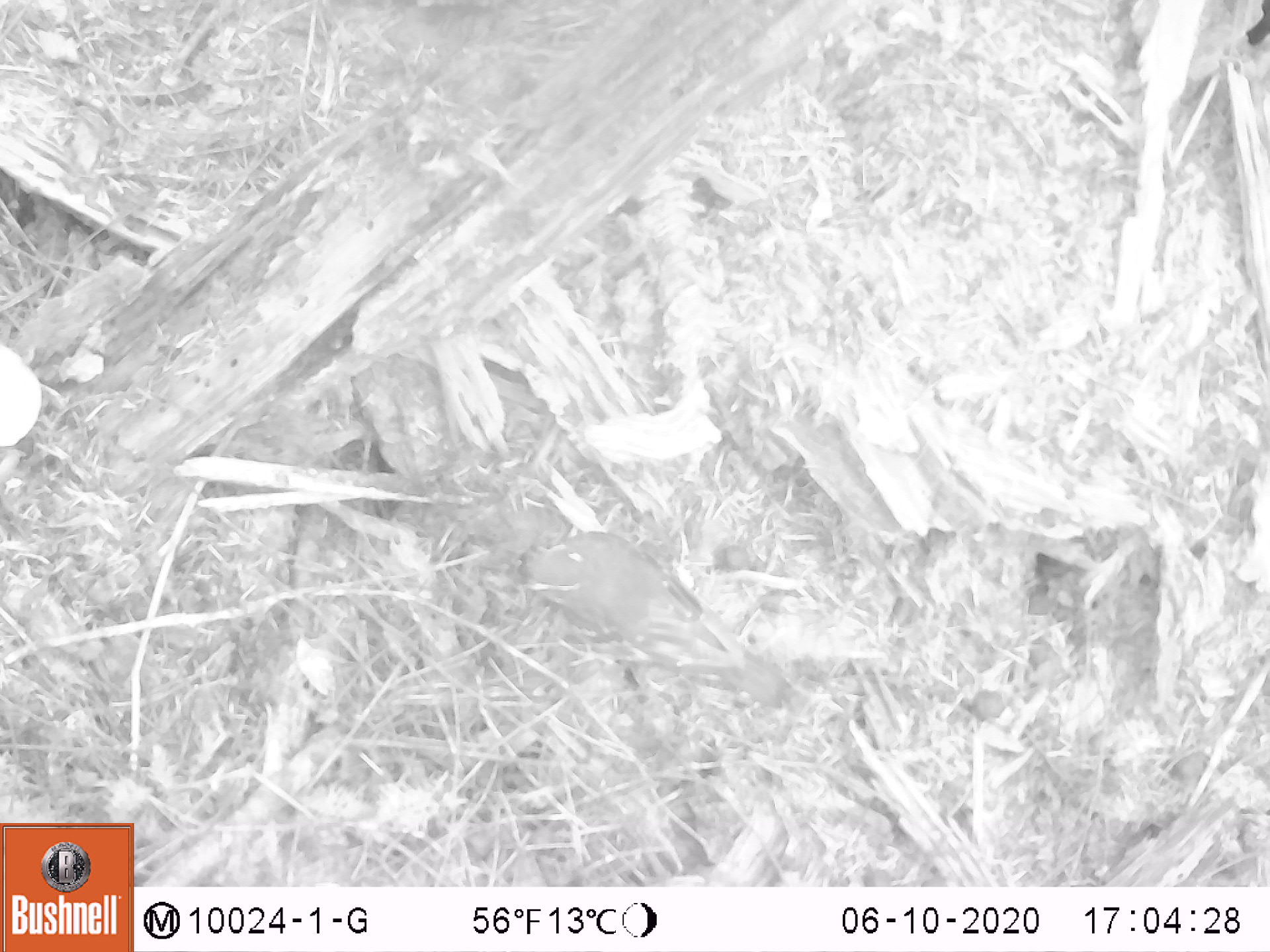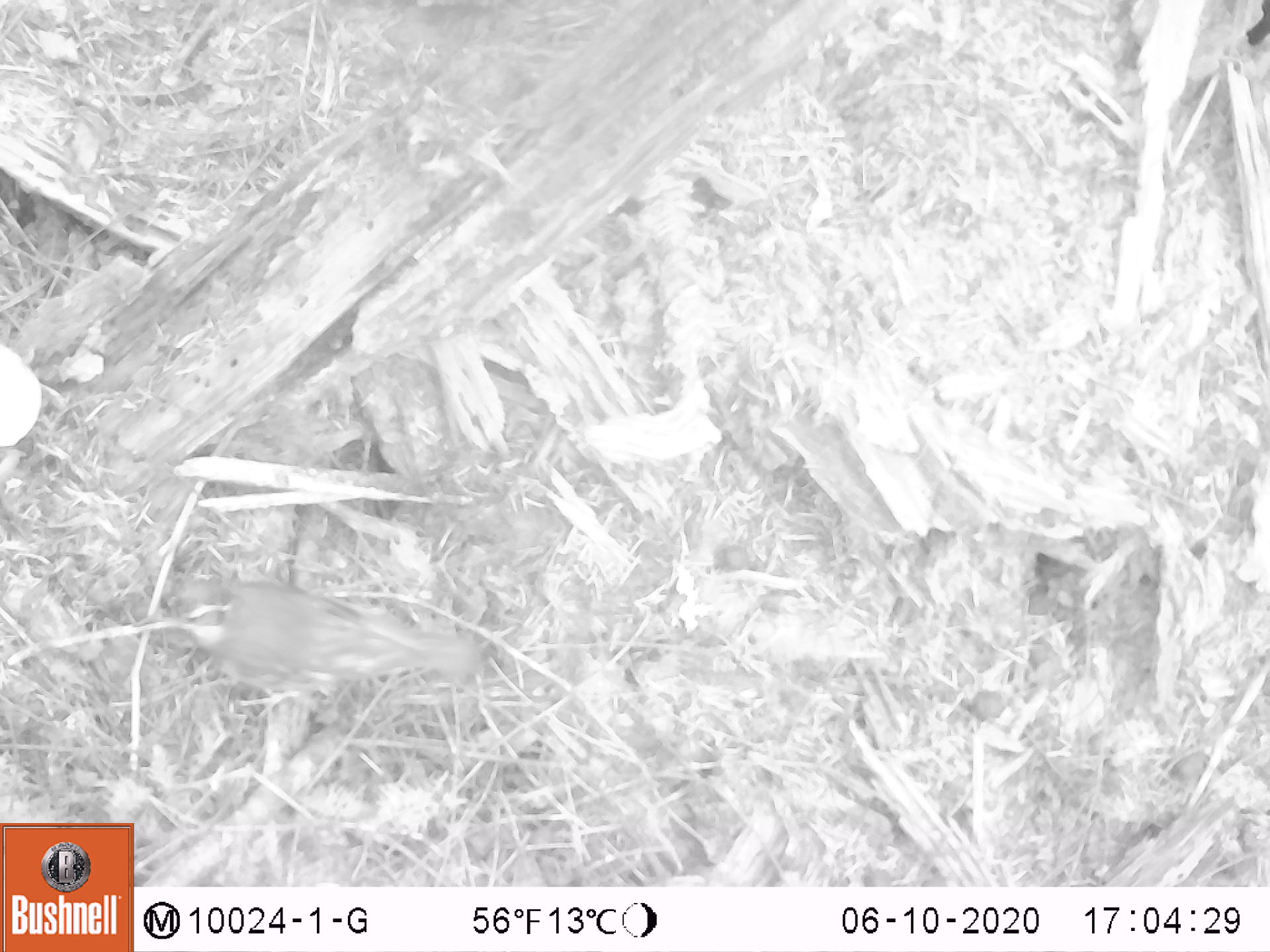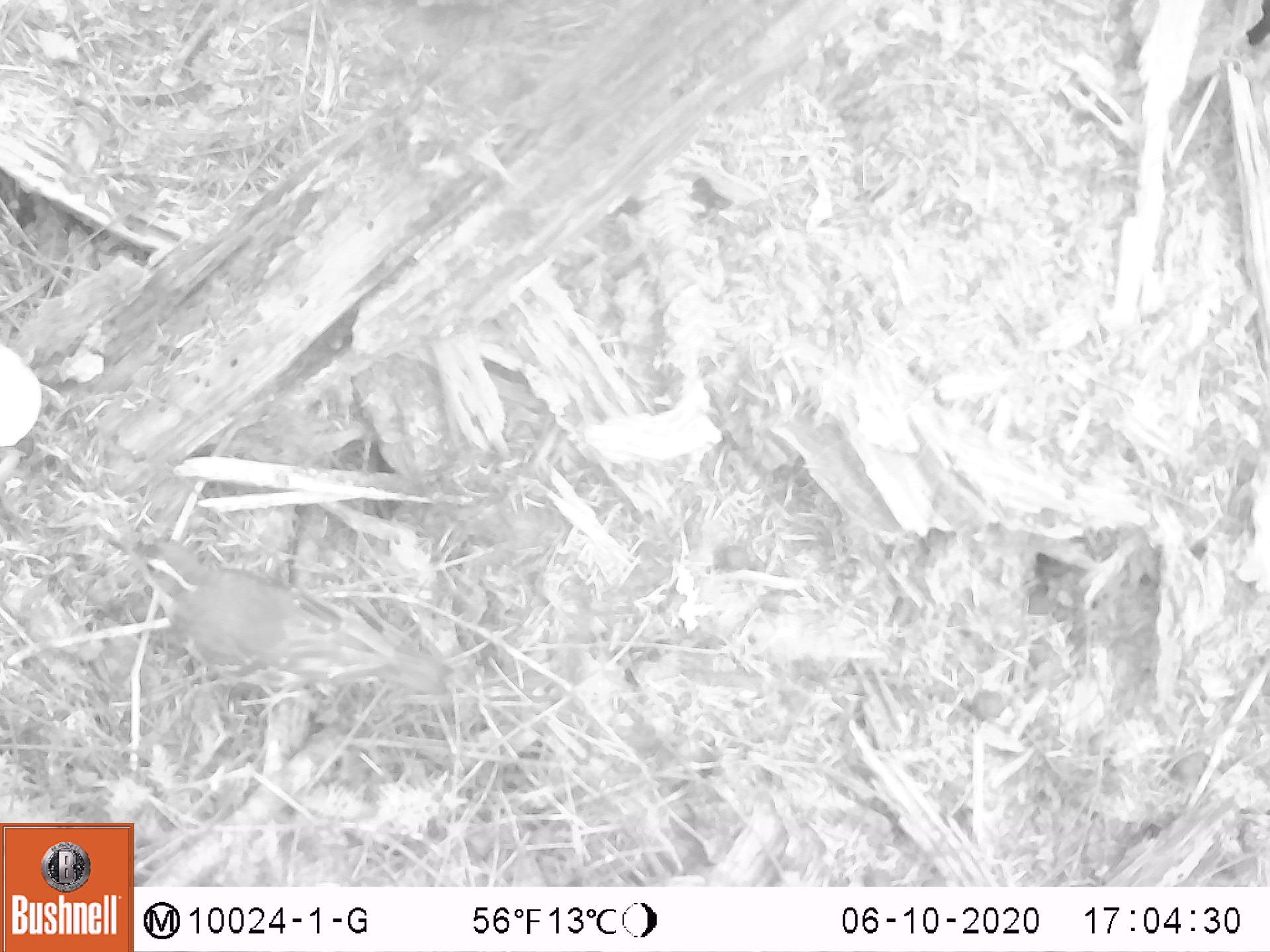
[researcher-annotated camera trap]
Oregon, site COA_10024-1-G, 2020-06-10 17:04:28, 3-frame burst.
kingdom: Animalia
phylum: Chordata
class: Aves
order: Passeriformes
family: Turdidae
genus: Ixoreus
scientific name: Ixoreus naevius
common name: varied thrush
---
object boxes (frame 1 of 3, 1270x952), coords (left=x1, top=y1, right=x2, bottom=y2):
varied thrush: (left=516, top=533, right=791, bottom=704)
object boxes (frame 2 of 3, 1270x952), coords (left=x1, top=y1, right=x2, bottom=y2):
varied thrush: (left=144, top=585, right=476, bottom=705)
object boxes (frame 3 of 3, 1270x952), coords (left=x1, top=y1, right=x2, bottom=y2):
varied thrush: (left=126, top=531, right=447, bottom=711)